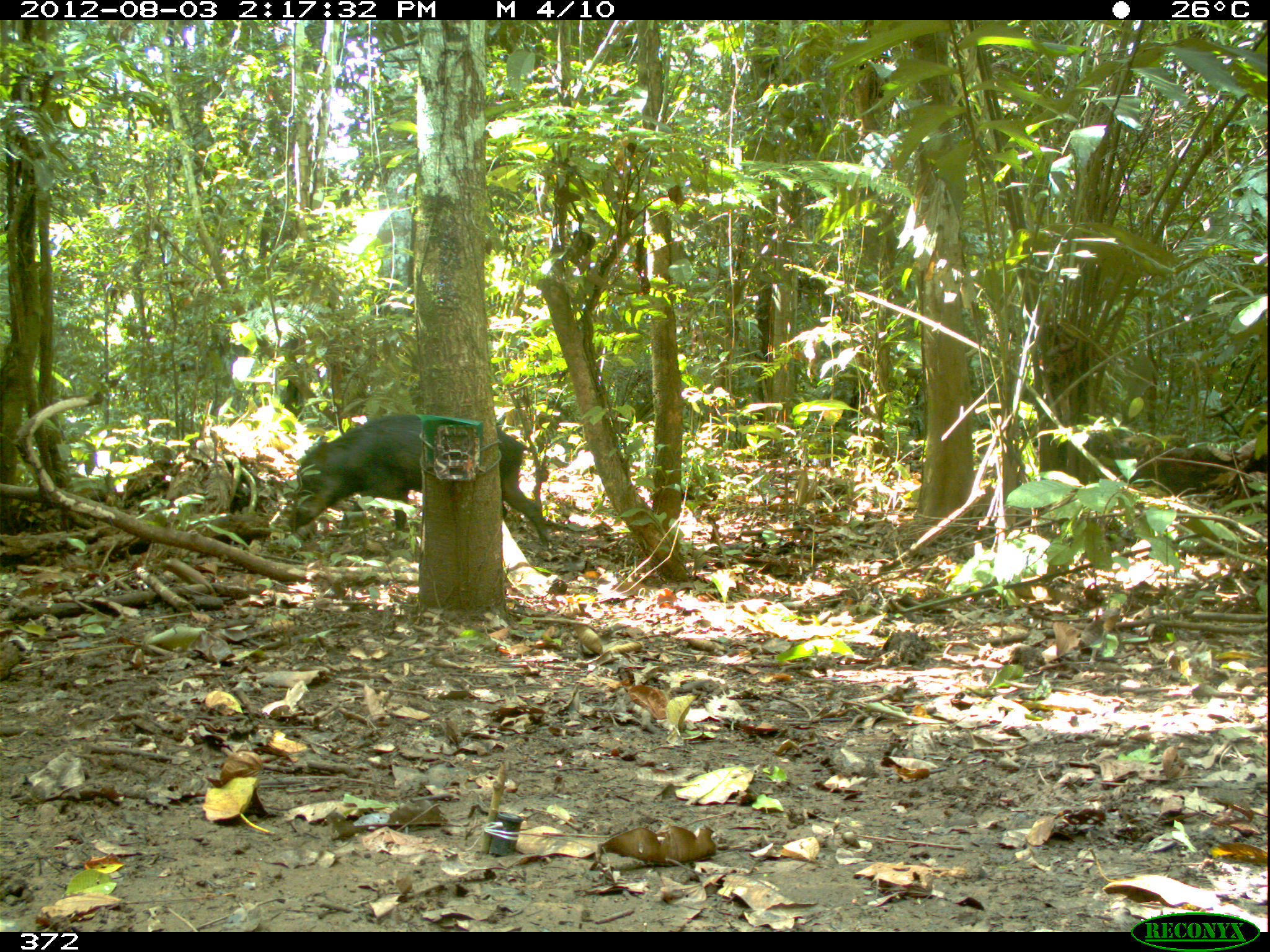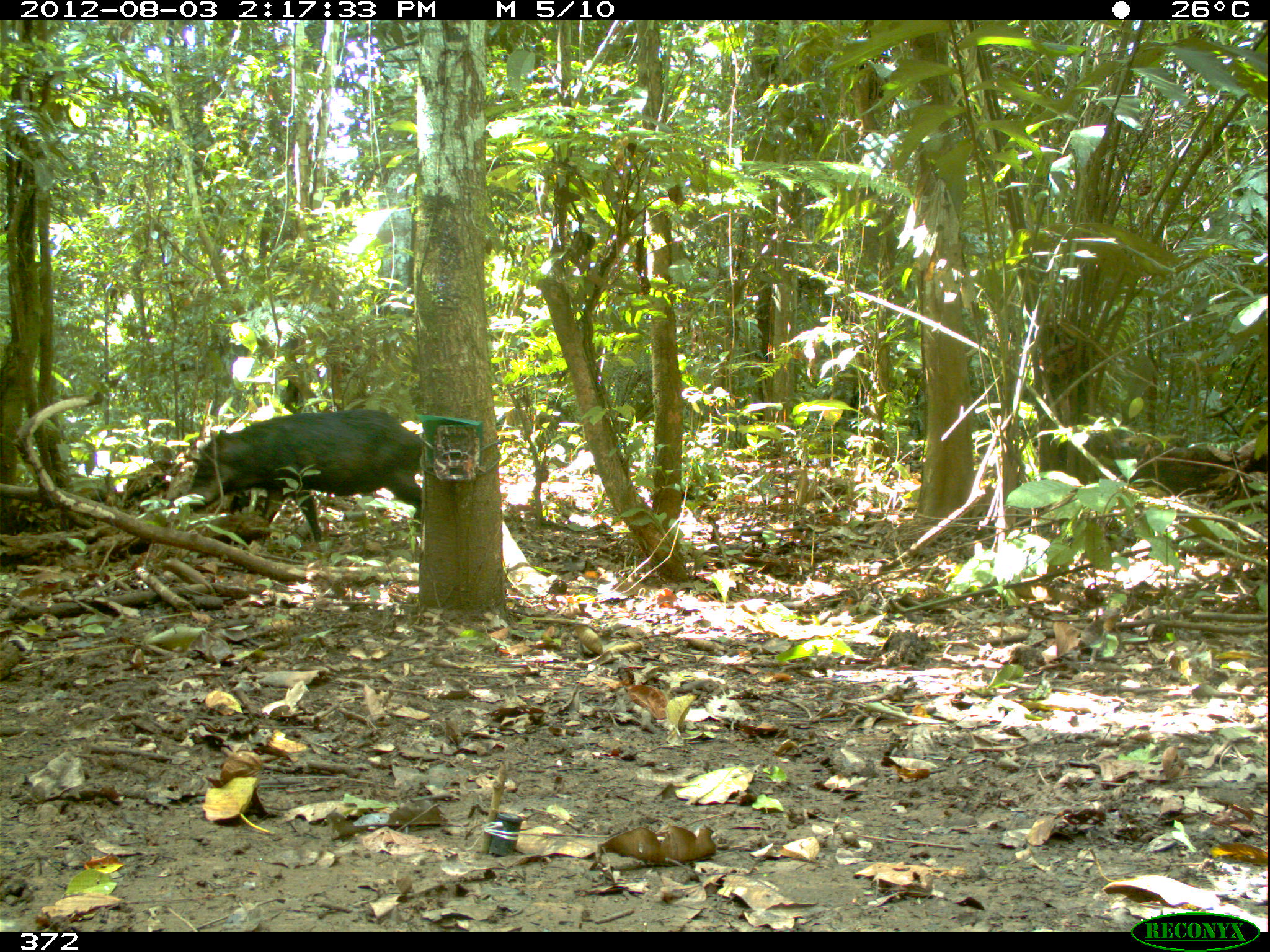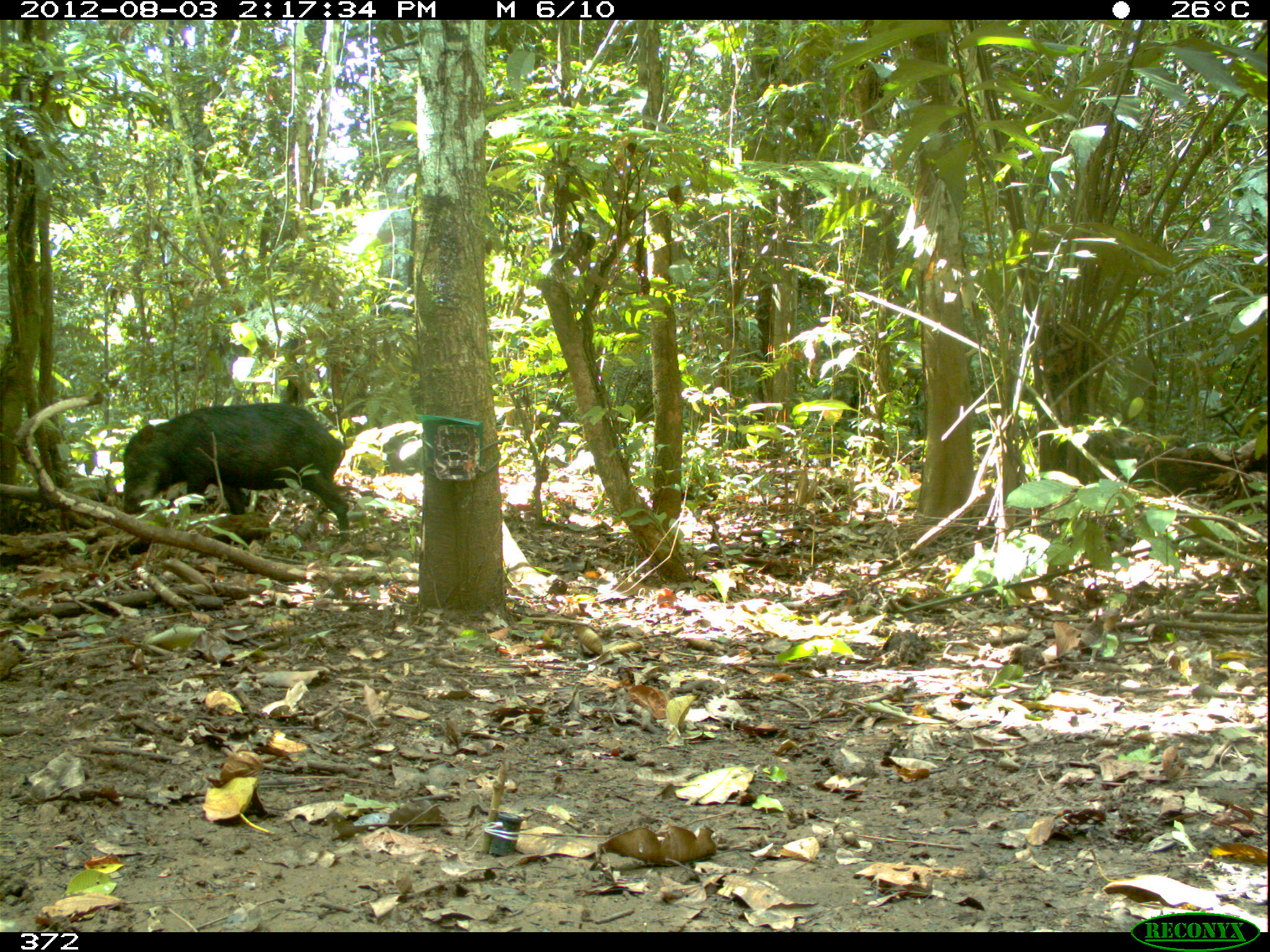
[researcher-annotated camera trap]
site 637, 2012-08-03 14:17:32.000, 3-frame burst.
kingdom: Animalia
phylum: Chordata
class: Mammalia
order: Artiodactyla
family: Tayassuidae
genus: Tayassu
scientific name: Tayassu pecari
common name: white-lipped peccary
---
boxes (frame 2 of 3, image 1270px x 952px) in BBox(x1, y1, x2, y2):
tayassu pecari: BBox(184, 408, 424, 544)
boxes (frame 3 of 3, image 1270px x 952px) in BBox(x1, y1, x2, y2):
tayassu pecari: BBox(121, 401, 350, 551)